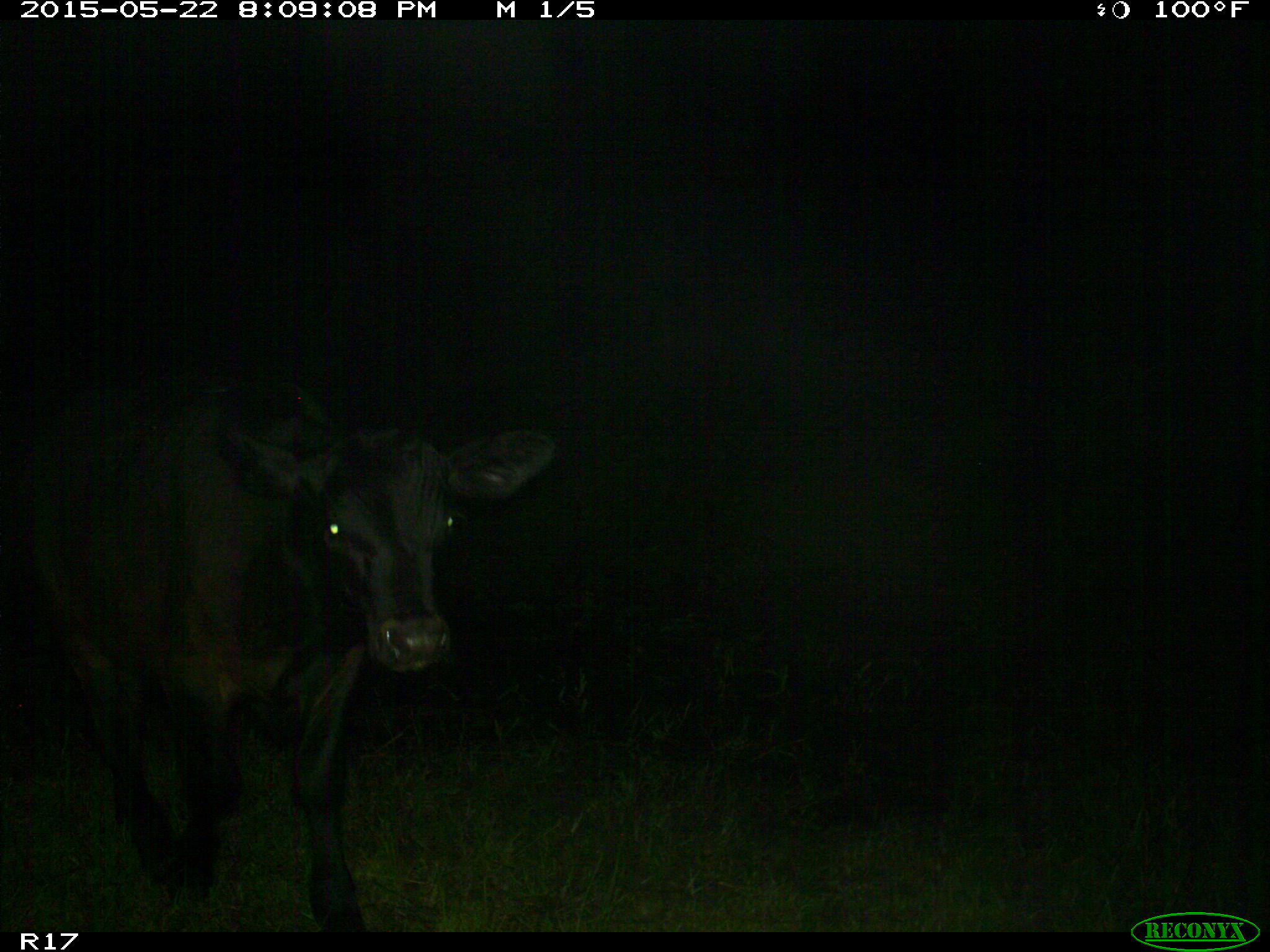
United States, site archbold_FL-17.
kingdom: Animalia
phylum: Chordata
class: Mammalia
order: Artiodactyla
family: Bovidae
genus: Bos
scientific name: Bos taurus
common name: domestic cow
Bos taurus (domestic cow).